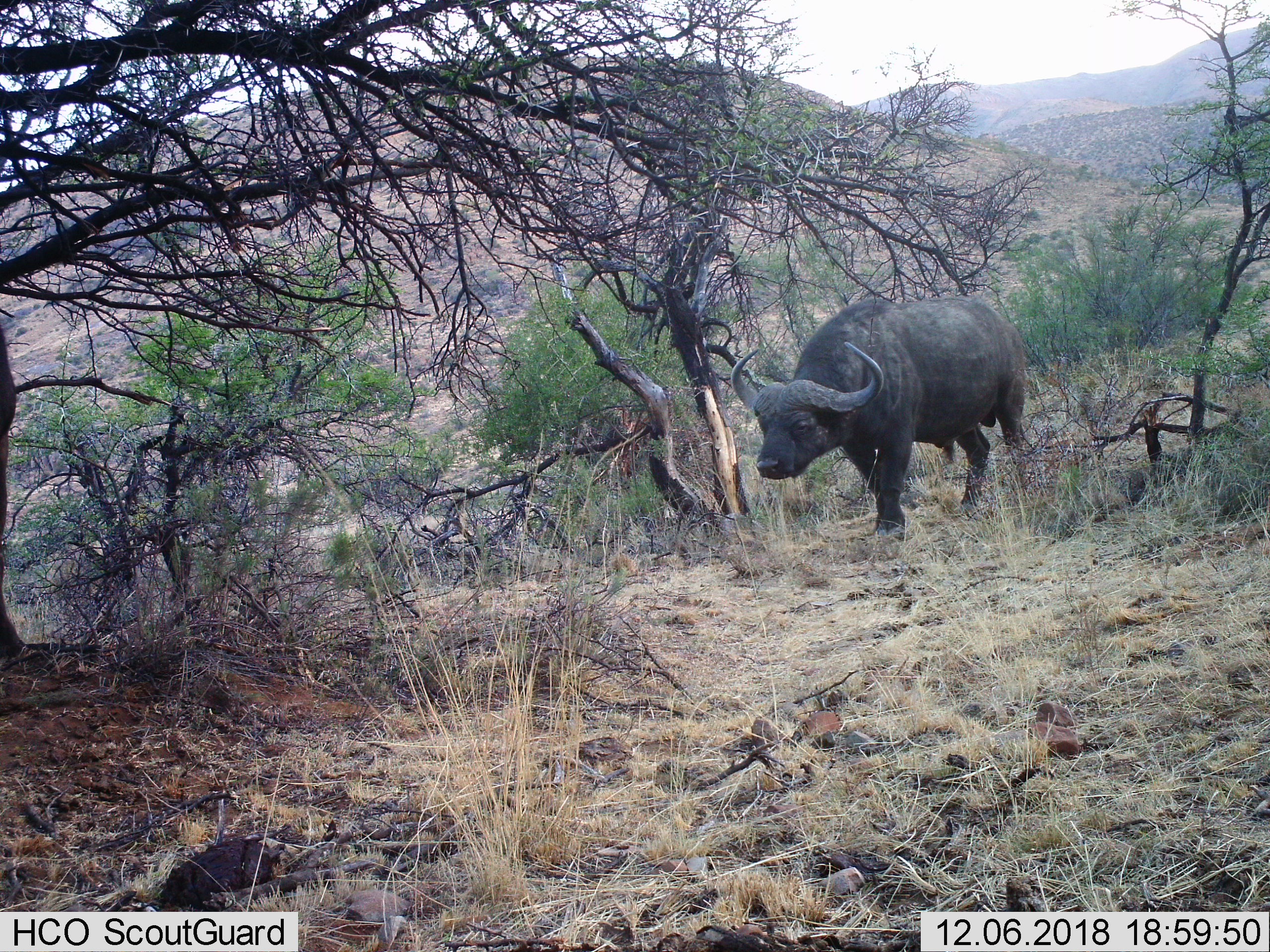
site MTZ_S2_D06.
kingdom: Animalia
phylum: Chordata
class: Mammalia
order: Artiodactyla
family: Bovidae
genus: Syncerus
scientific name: Syncerus caffer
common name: african buffalo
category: buffalo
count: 1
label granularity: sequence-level